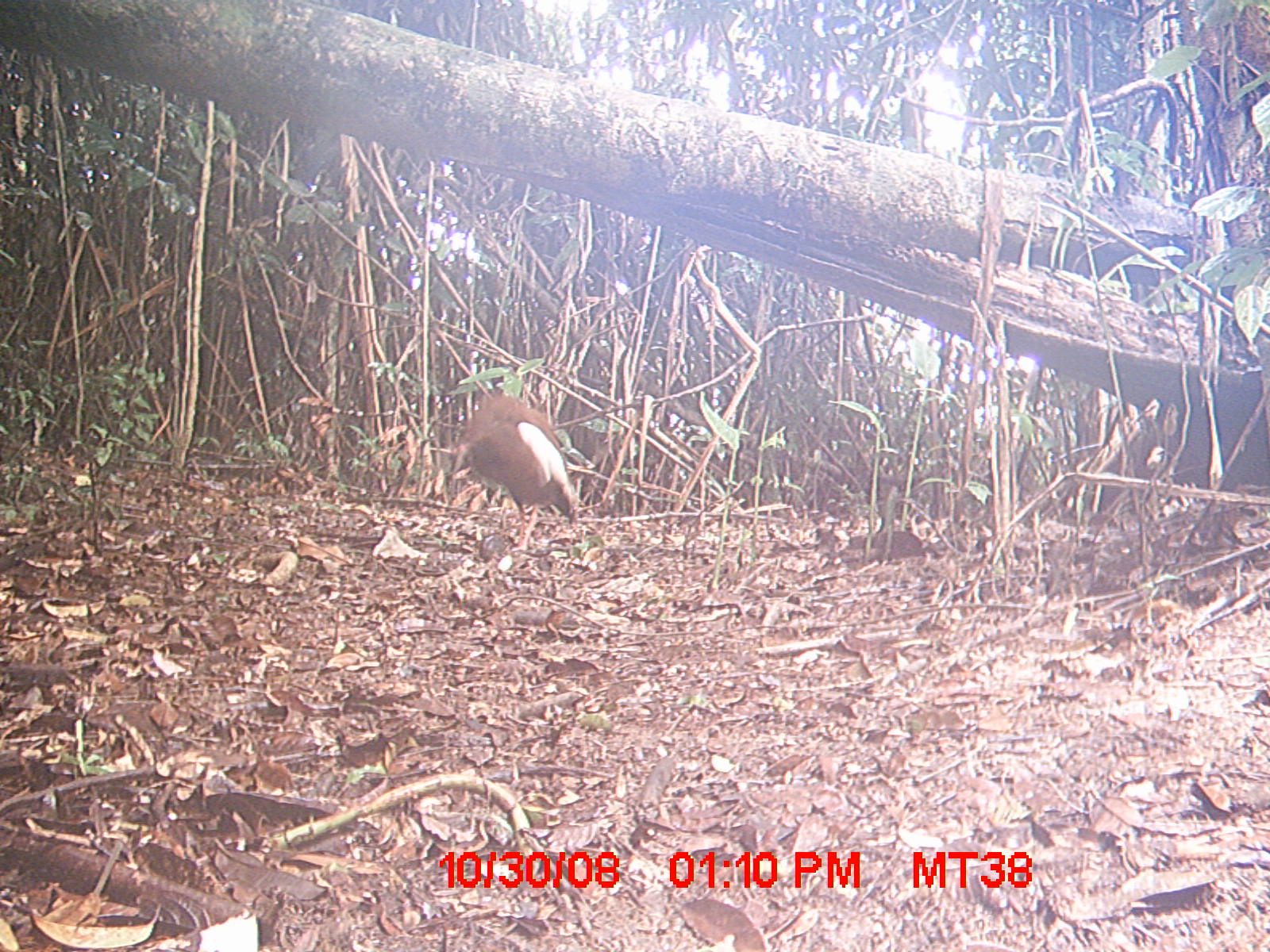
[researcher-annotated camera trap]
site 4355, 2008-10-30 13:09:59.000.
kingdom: Animalia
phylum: Chordata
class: Aves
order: Cuculiformes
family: Cuculidae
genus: Coua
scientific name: Coua serriana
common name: red-breasted coua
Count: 2.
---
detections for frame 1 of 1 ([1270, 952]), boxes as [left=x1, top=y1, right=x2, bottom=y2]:
coua serriana: [left=454, top=393, right=579, bottom=552]